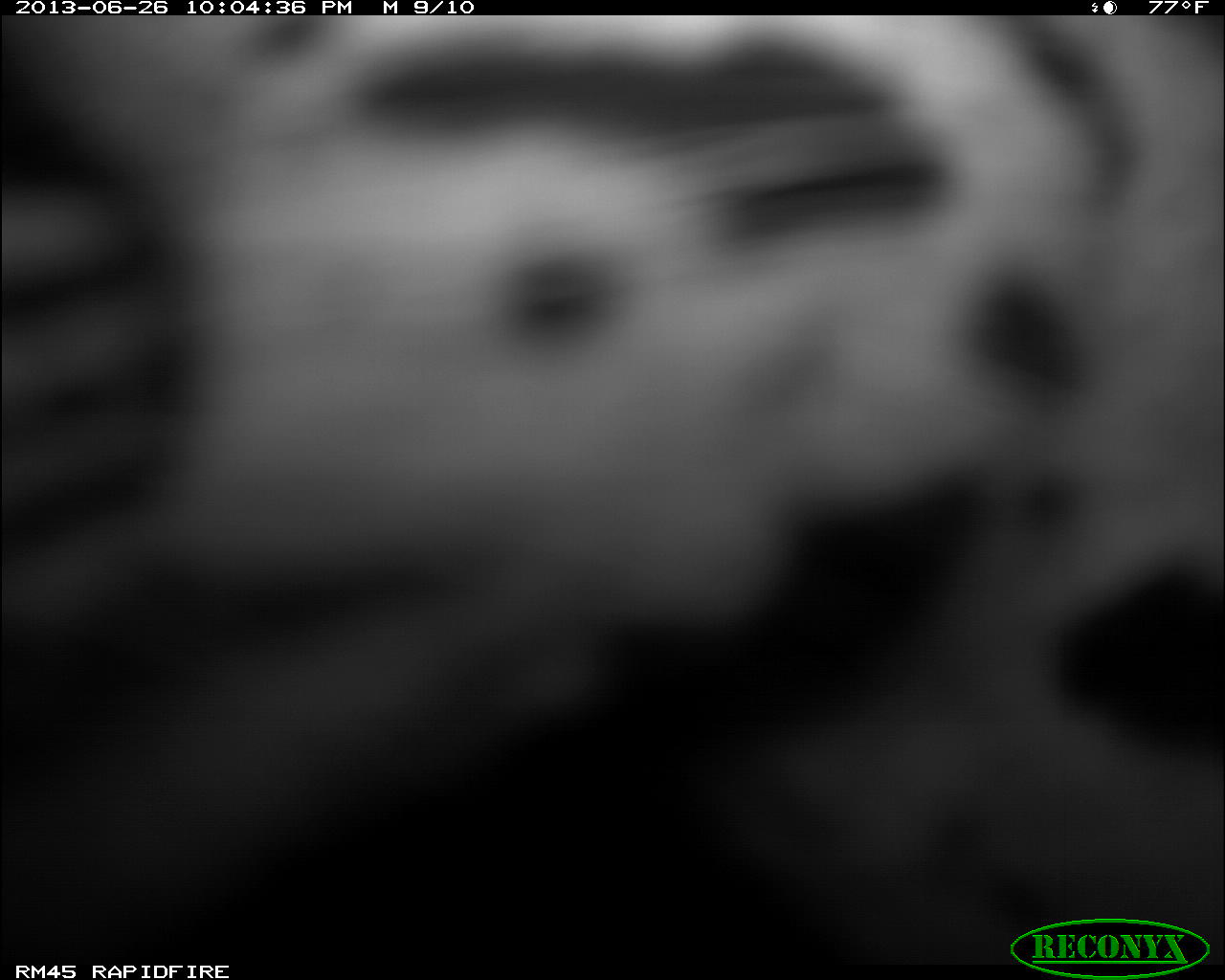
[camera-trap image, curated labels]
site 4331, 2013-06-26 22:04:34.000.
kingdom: Animalia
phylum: Chordata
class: Mammalia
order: Carnivora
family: Felidae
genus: Leopardus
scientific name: Leopardus pardalis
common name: ocelot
Leopardus pardalis (ocelot), count 1.